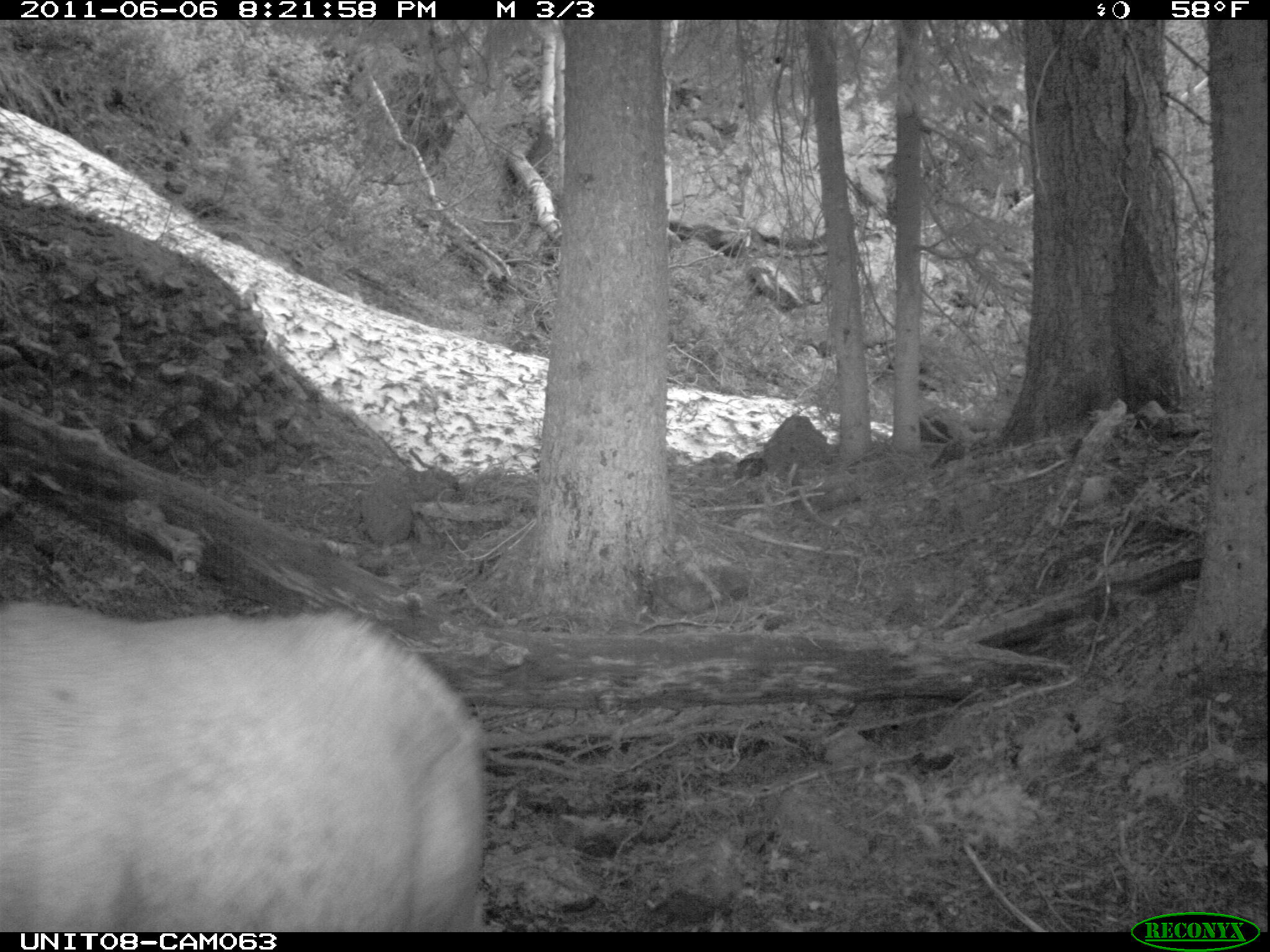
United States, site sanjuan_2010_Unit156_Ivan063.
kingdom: Animalia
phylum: Chordata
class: Mammalia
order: Artiodactyla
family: Cervidae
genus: Cervus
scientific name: Cervus elaphus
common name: red deer